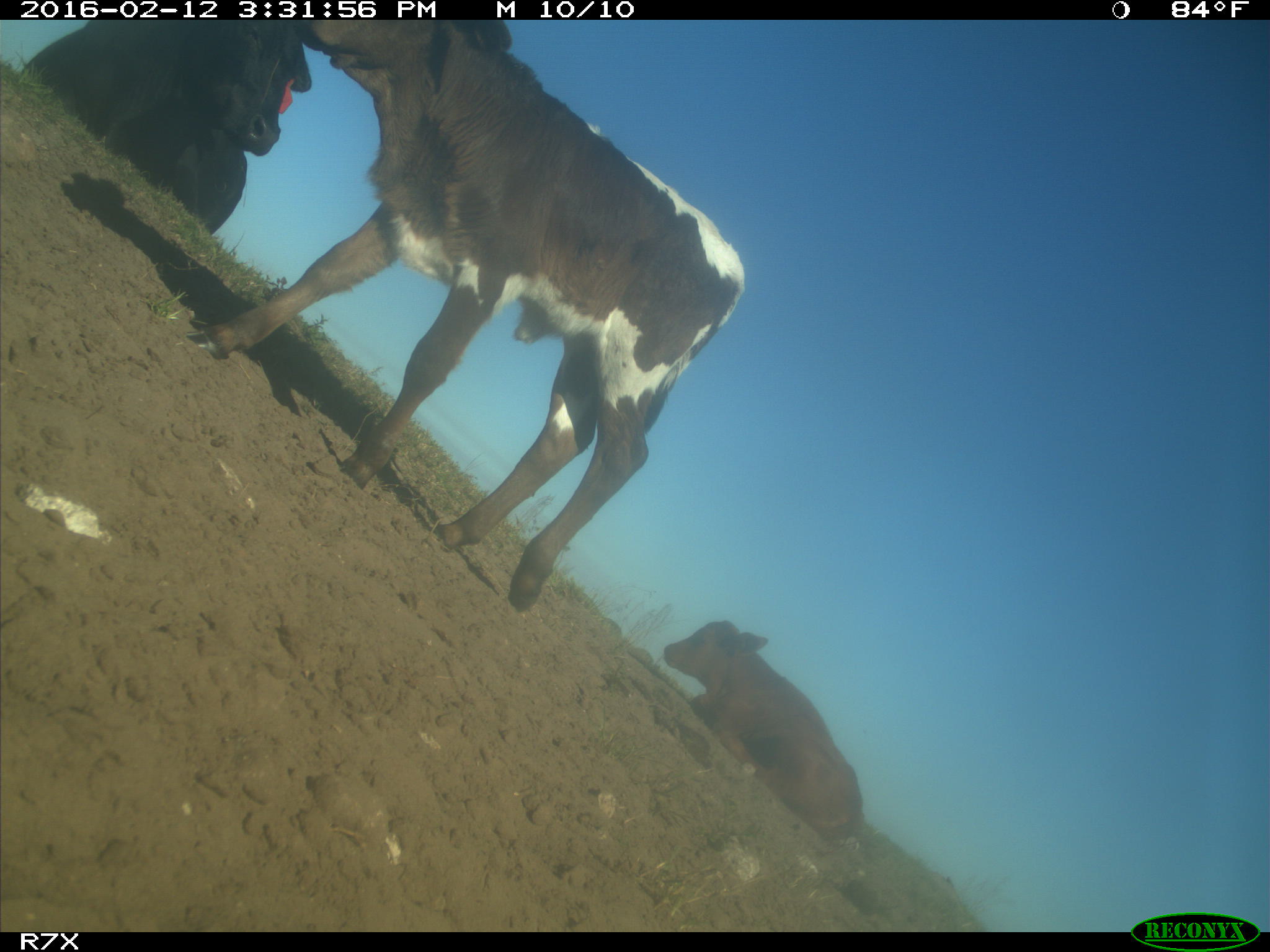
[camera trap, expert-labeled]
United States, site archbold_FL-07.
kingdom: Animalia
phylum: Chordata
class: Mammalia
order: Artiodactyla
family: Bovidae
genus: Bos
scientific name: Bos taurus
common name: domestic cow